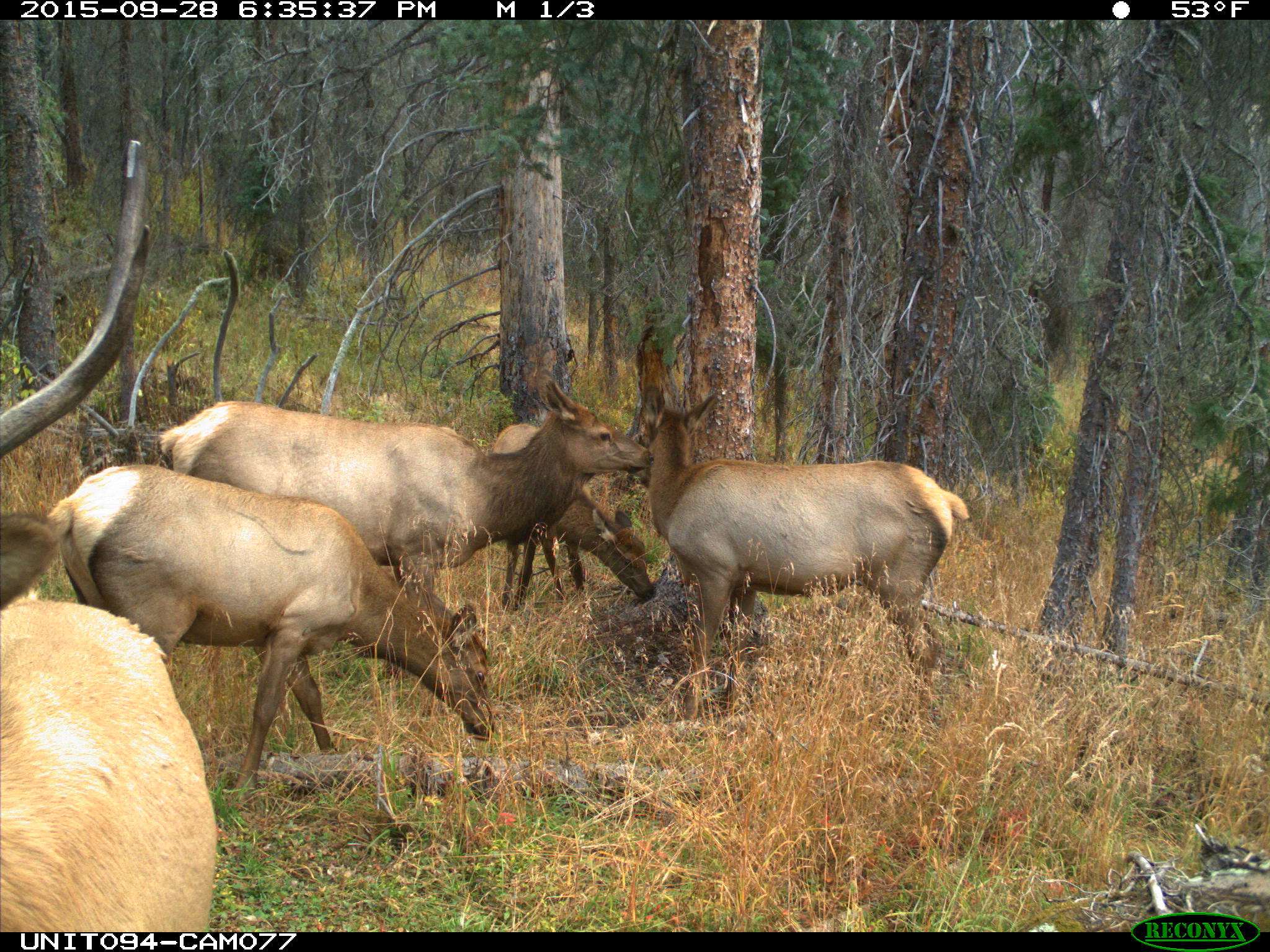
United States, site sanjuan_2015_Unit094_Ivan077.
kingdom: Animalia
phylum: Chordata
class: Mammalia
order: Artiodactyla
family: Cervidae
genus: Cervus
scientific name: Cervus elaphus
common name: red deer